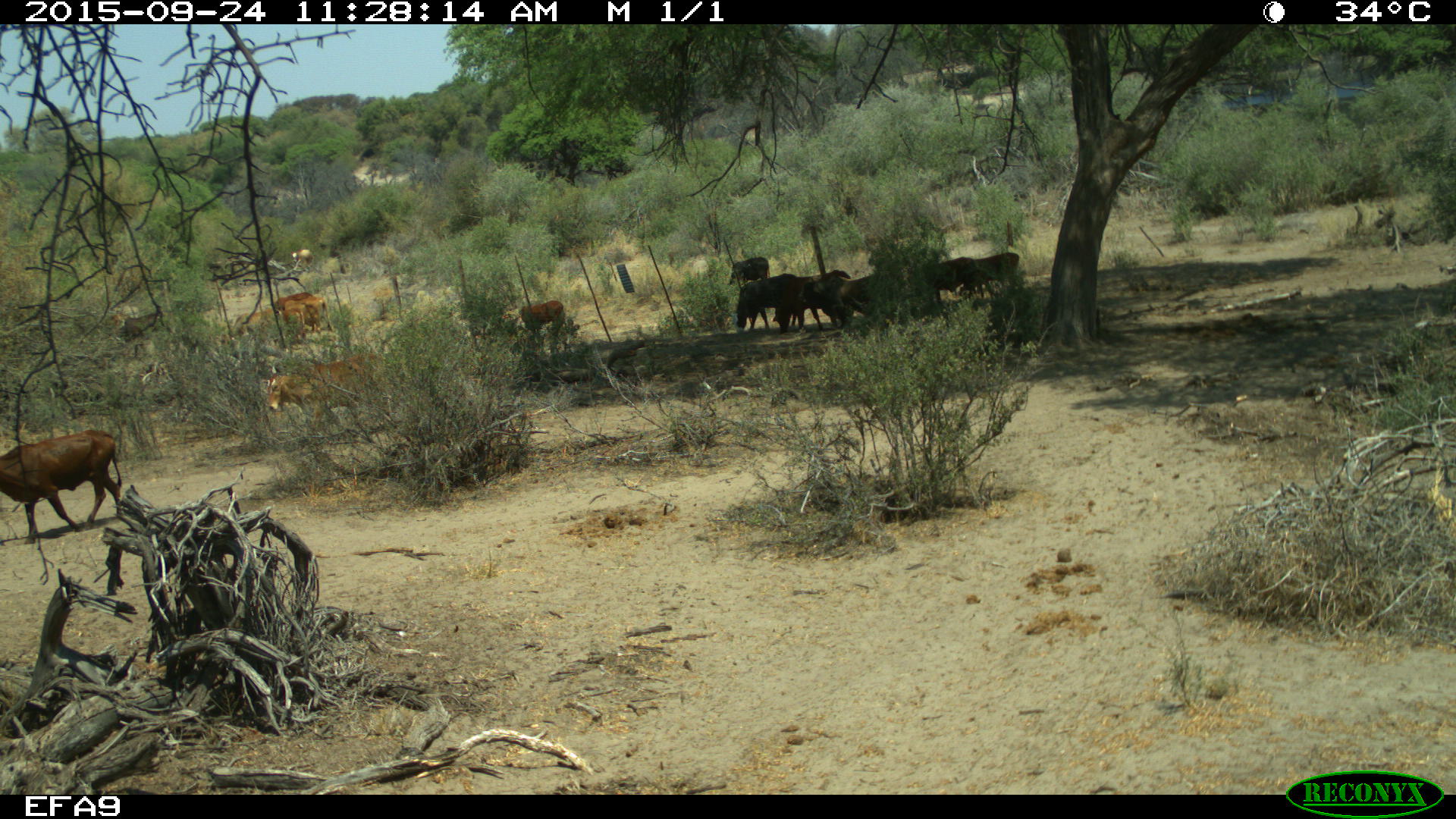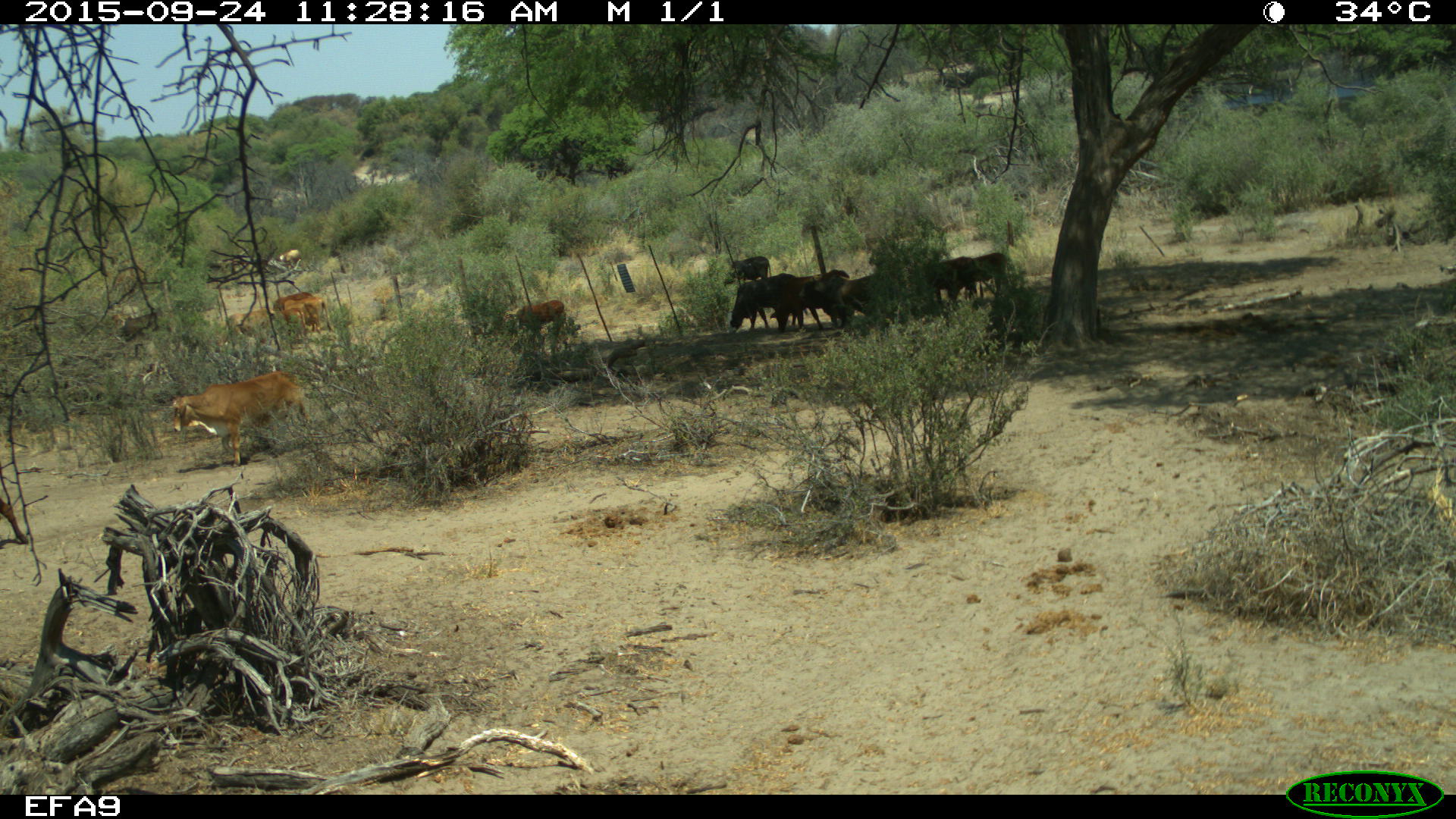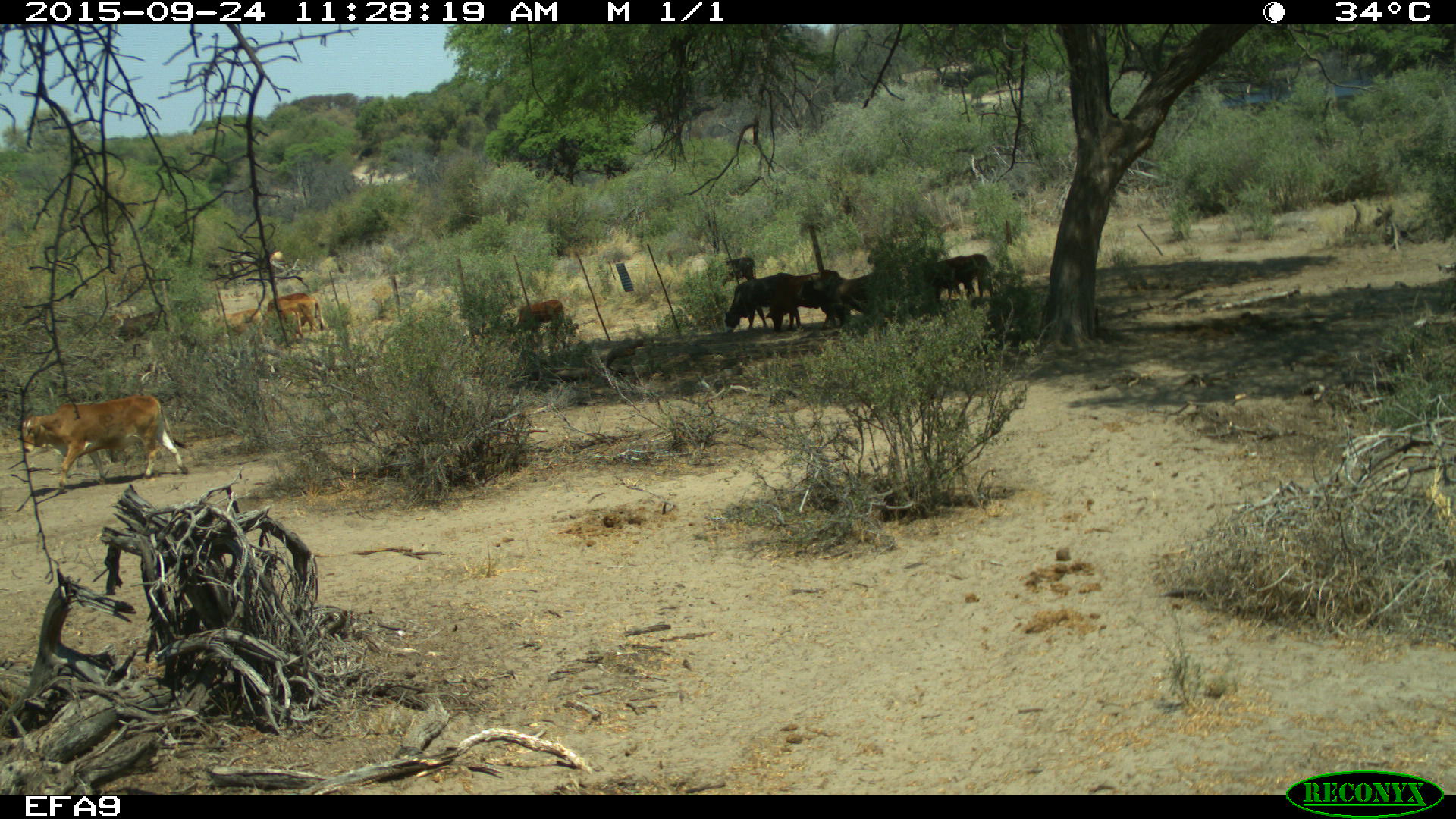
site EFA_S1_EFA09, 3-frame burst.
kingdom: Animalia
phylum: Chordata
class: Mammalia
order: Artiodactyla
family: Bovidae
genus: Bos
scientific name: Bos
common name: cattle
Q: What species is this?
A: Cattle (Bos).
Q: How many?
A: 11-50.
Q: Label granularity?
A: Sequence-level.